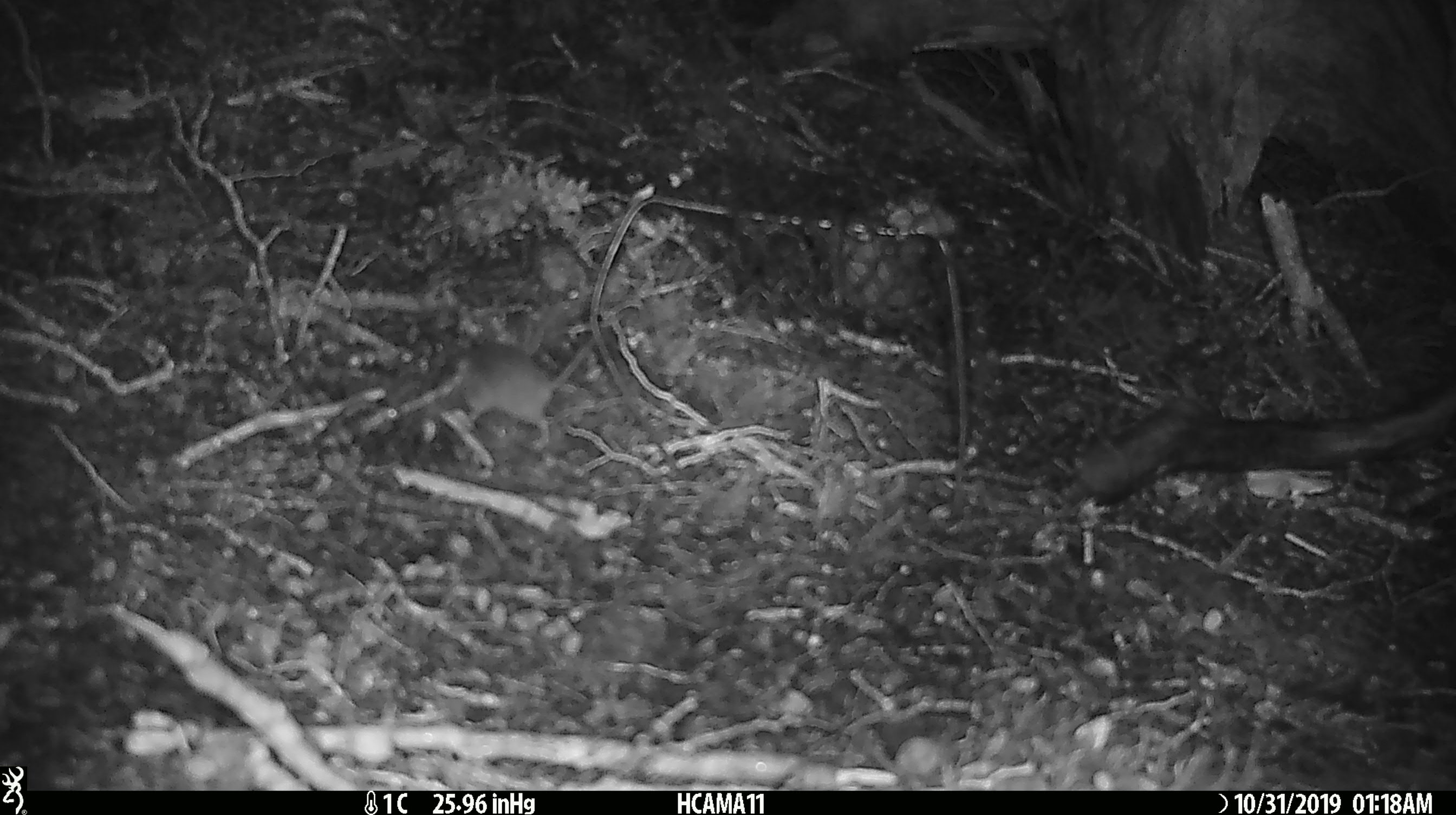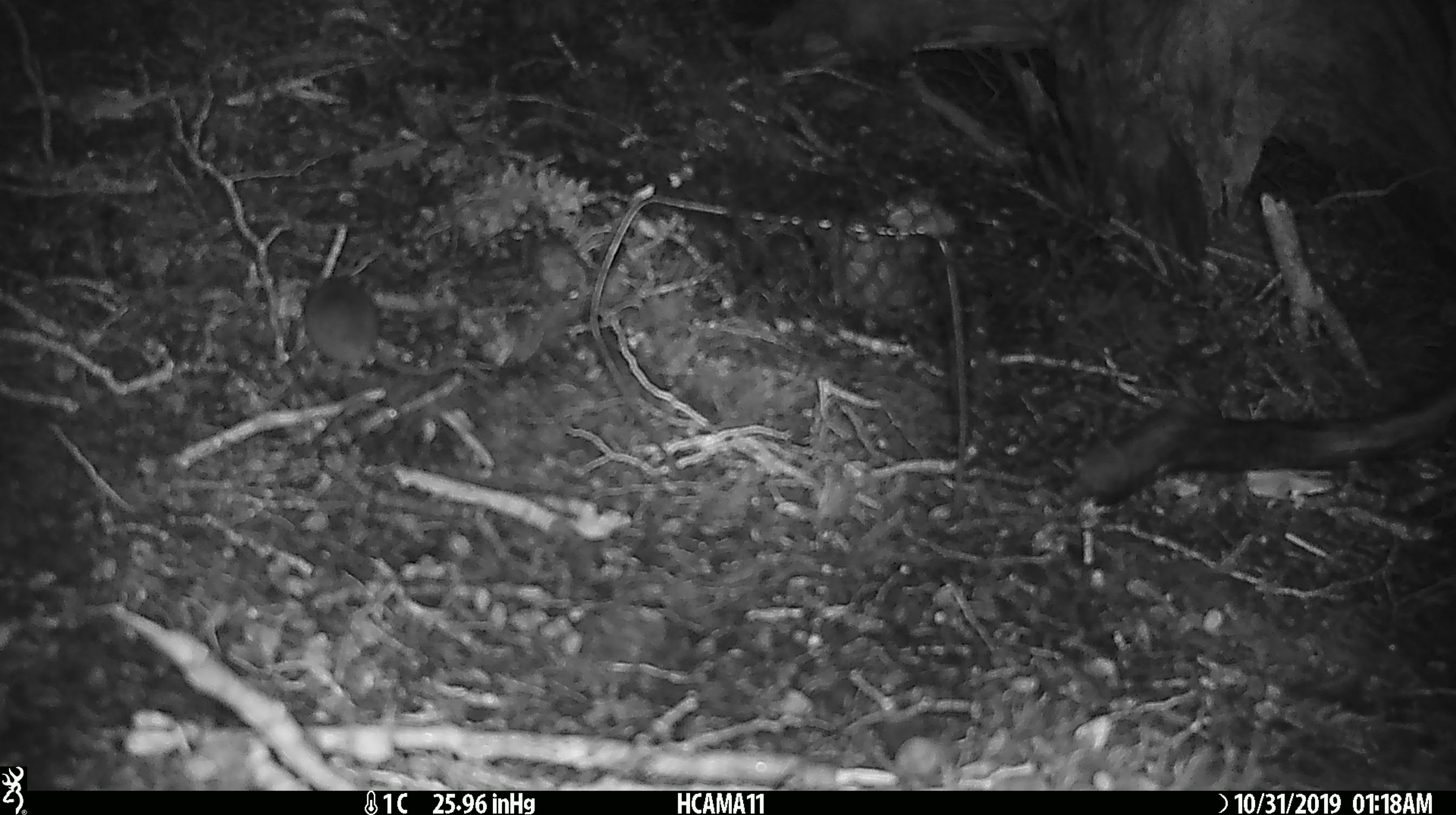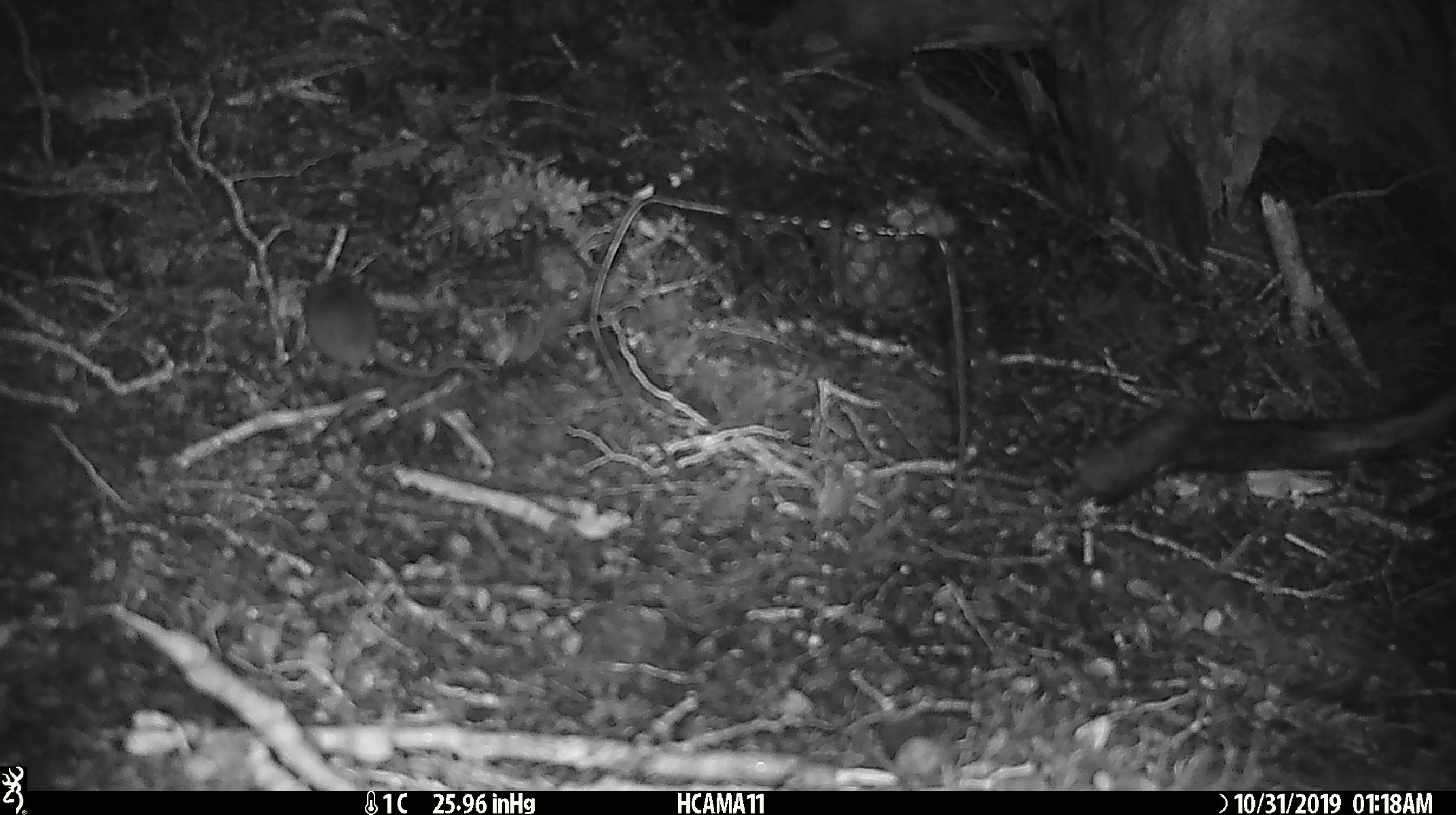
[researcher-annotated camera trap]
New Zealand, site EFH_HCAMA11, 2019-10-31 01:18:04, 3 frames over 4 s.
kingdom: Animalia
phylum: Chordata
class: Mammalia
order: Rodentia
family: Muridae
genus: Mus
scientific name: Mus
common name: mouse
Mouse (Mus).